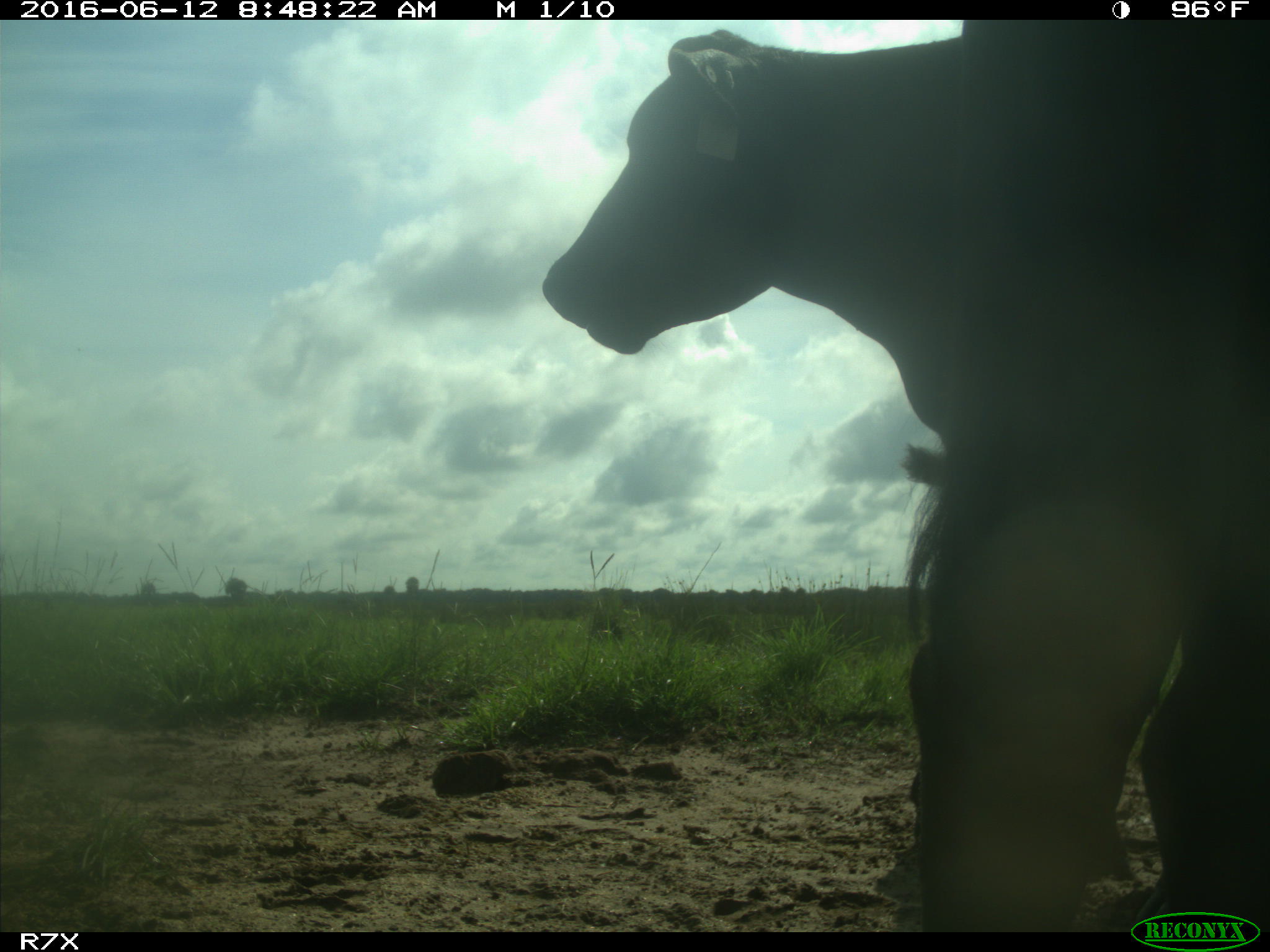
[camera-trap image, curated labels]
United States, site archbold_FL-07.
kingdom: Animalia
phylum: Chordata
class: Mammalia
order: Artiodactyla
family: Bovidae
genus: Bos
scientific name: Bos taurus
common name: domestic cow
Bos taurus (domestic cow).